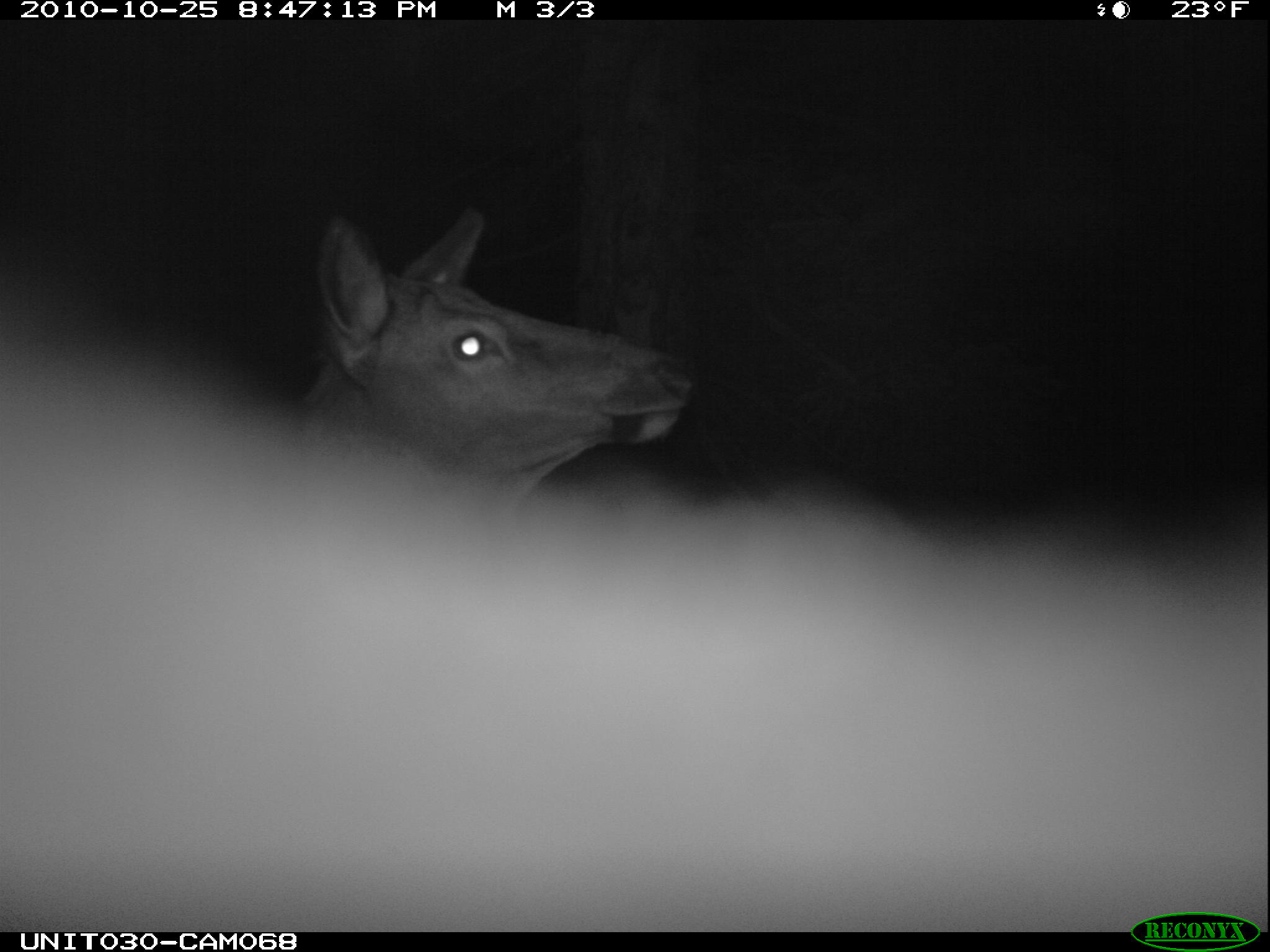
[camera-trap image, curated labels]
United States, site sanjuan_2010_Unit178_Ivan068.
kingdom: Animalia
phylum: Chordata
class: Mammalia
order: Artiodactyla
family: Cervidae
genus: Cervus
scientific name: Cervus elaphus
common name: red deer